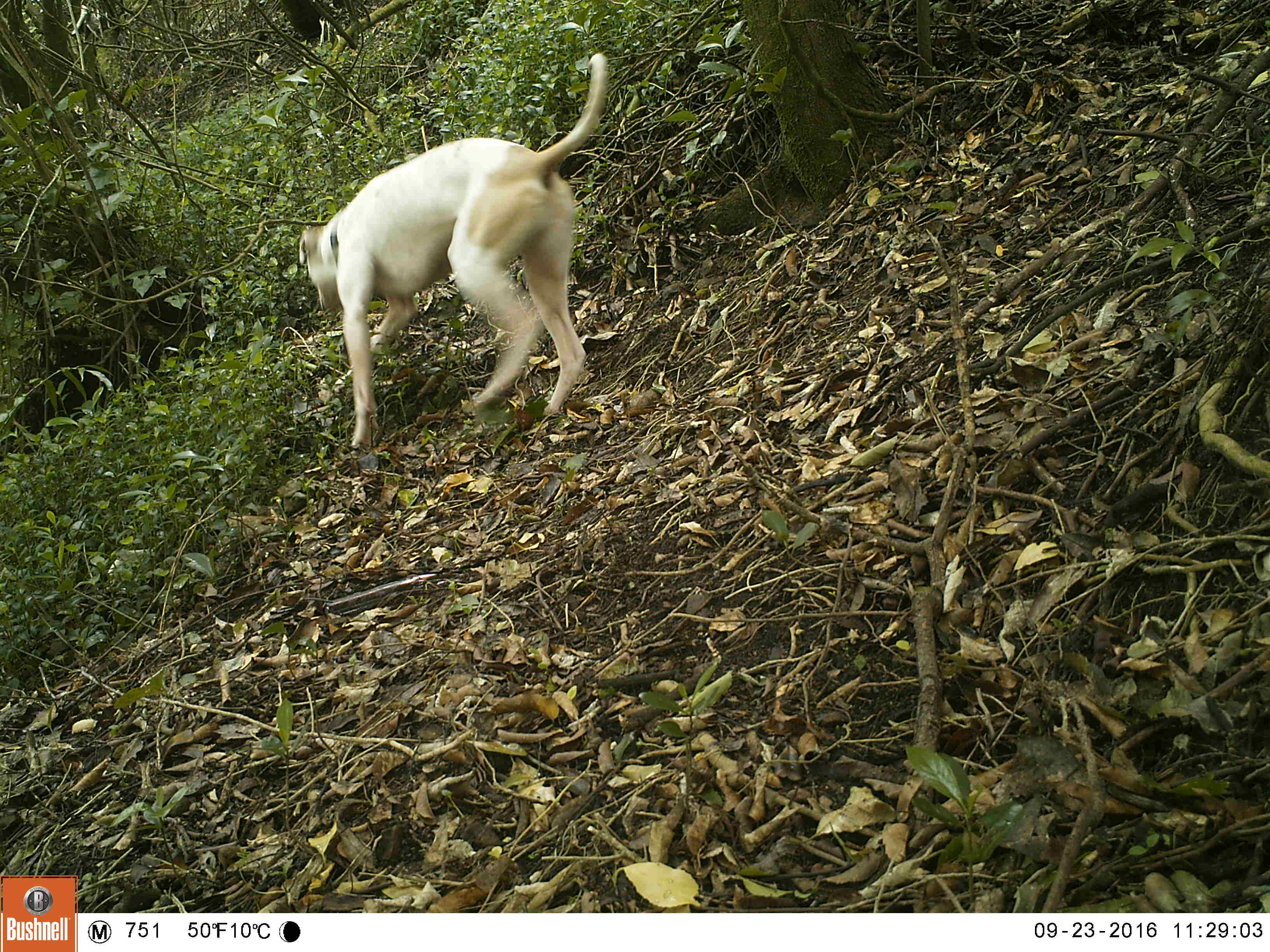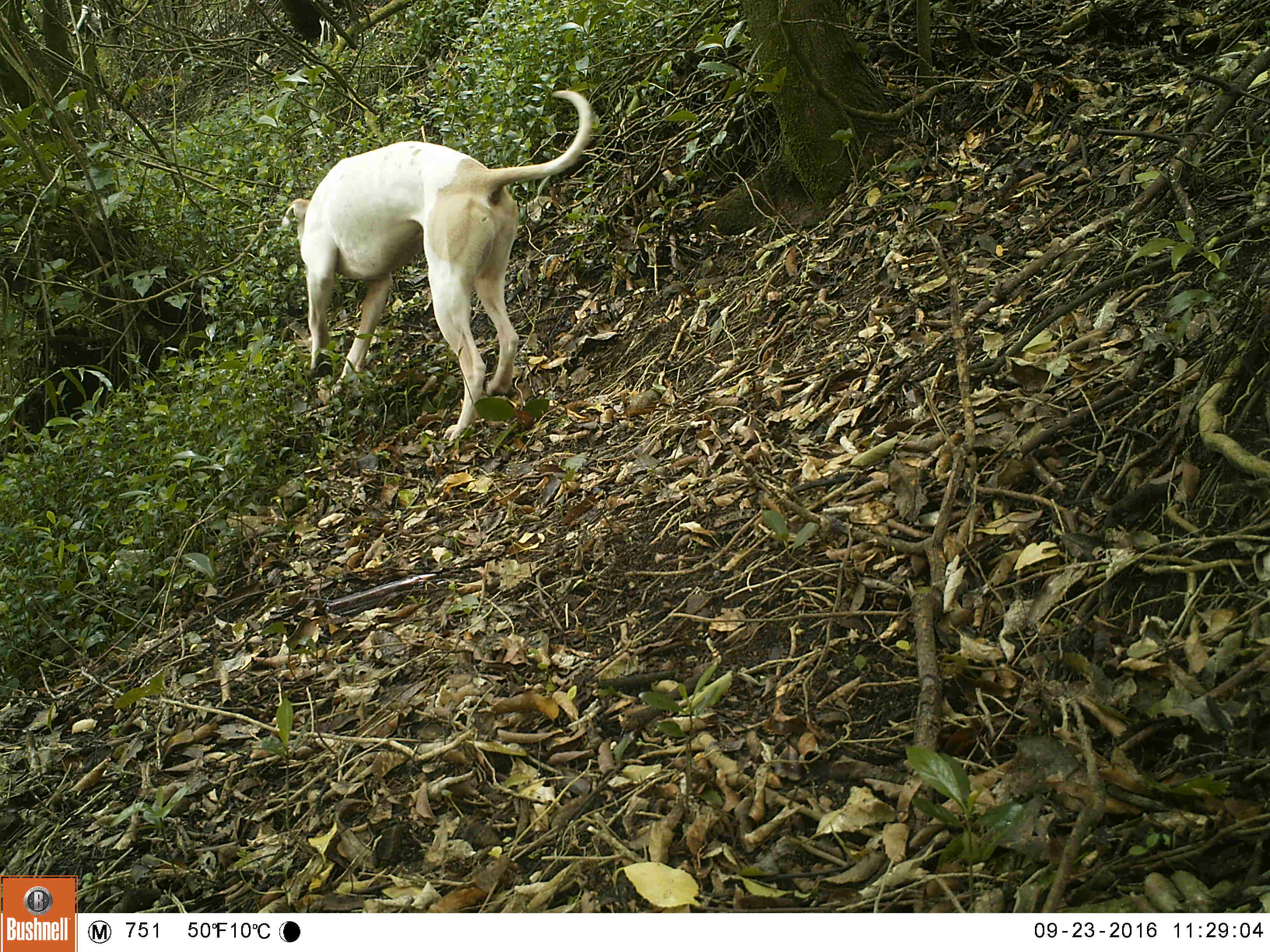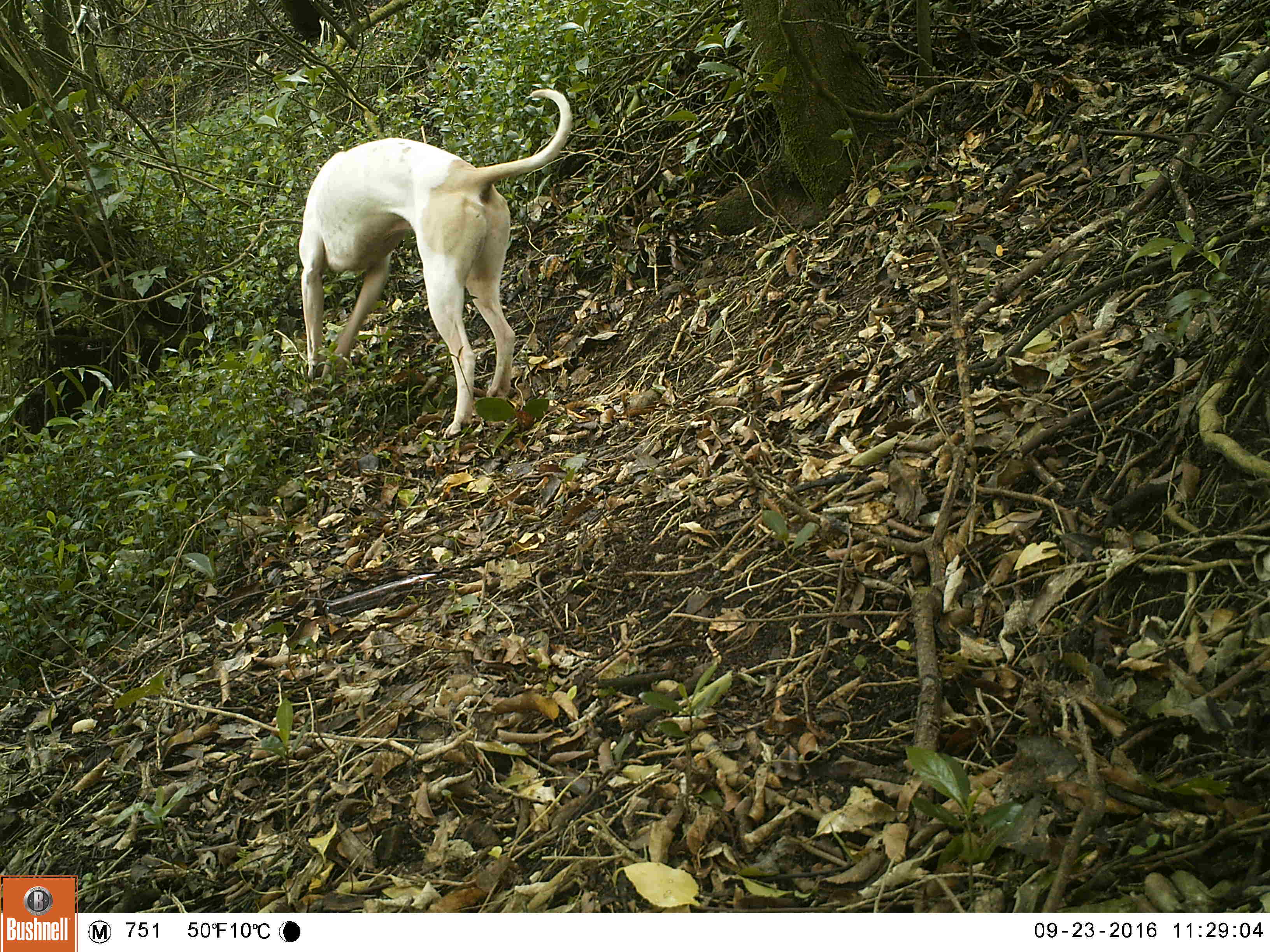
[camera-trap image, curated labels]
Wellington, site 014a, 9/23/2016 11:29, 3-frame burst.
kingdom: Animalia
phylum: Chordata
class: Mammalia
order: Carnivora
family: Canidae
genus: Canis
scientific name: Canis familiaris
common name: dog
Dog (Canis familiaris).